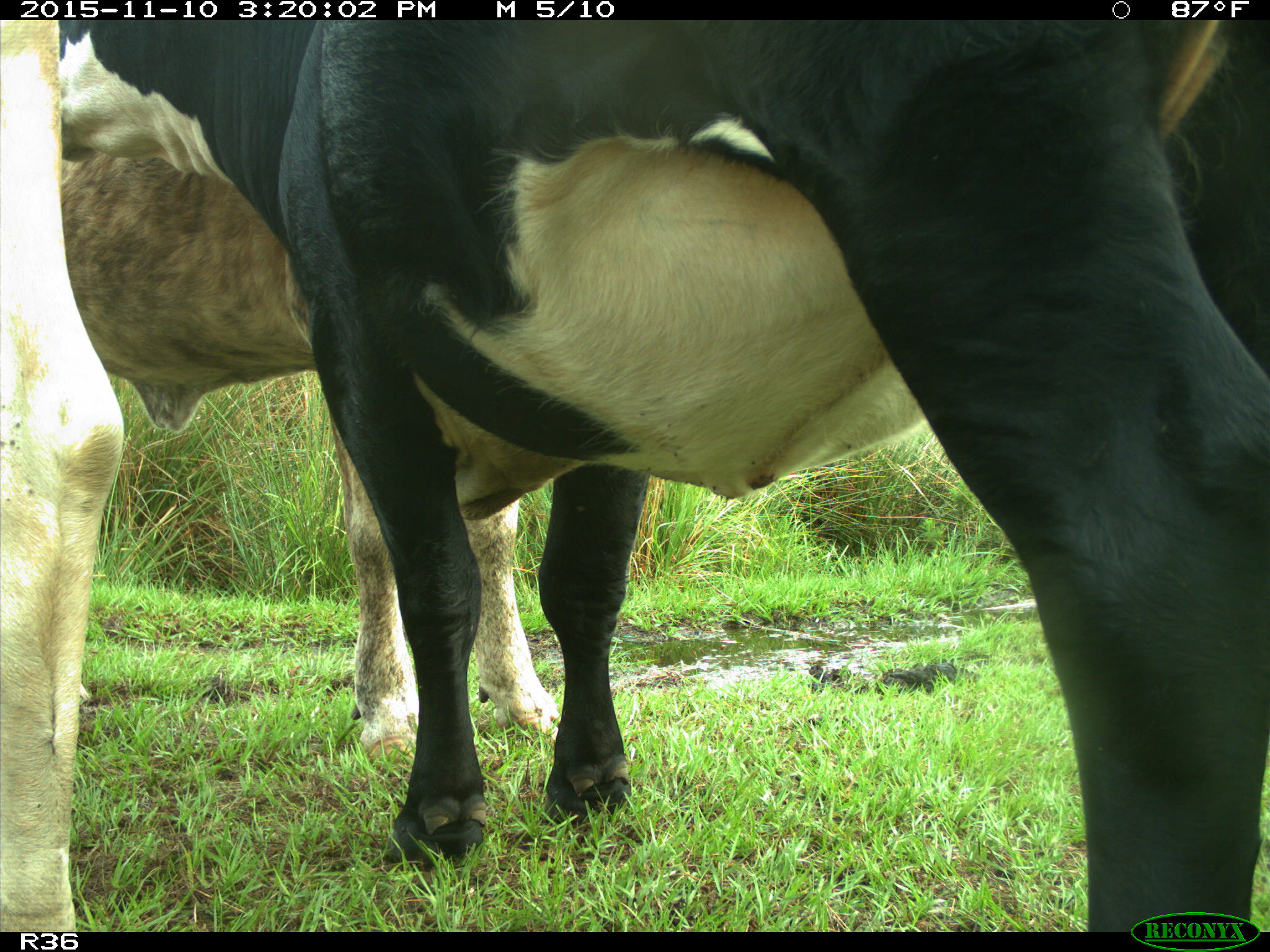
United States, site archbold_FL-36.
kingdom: Animalia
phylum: Chordata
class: Mammalia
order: Artiodactyla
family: Bovidae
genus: Bos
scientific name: Bos taurus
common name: domestic cow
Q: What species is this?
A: Bos taurus (domestic cow).